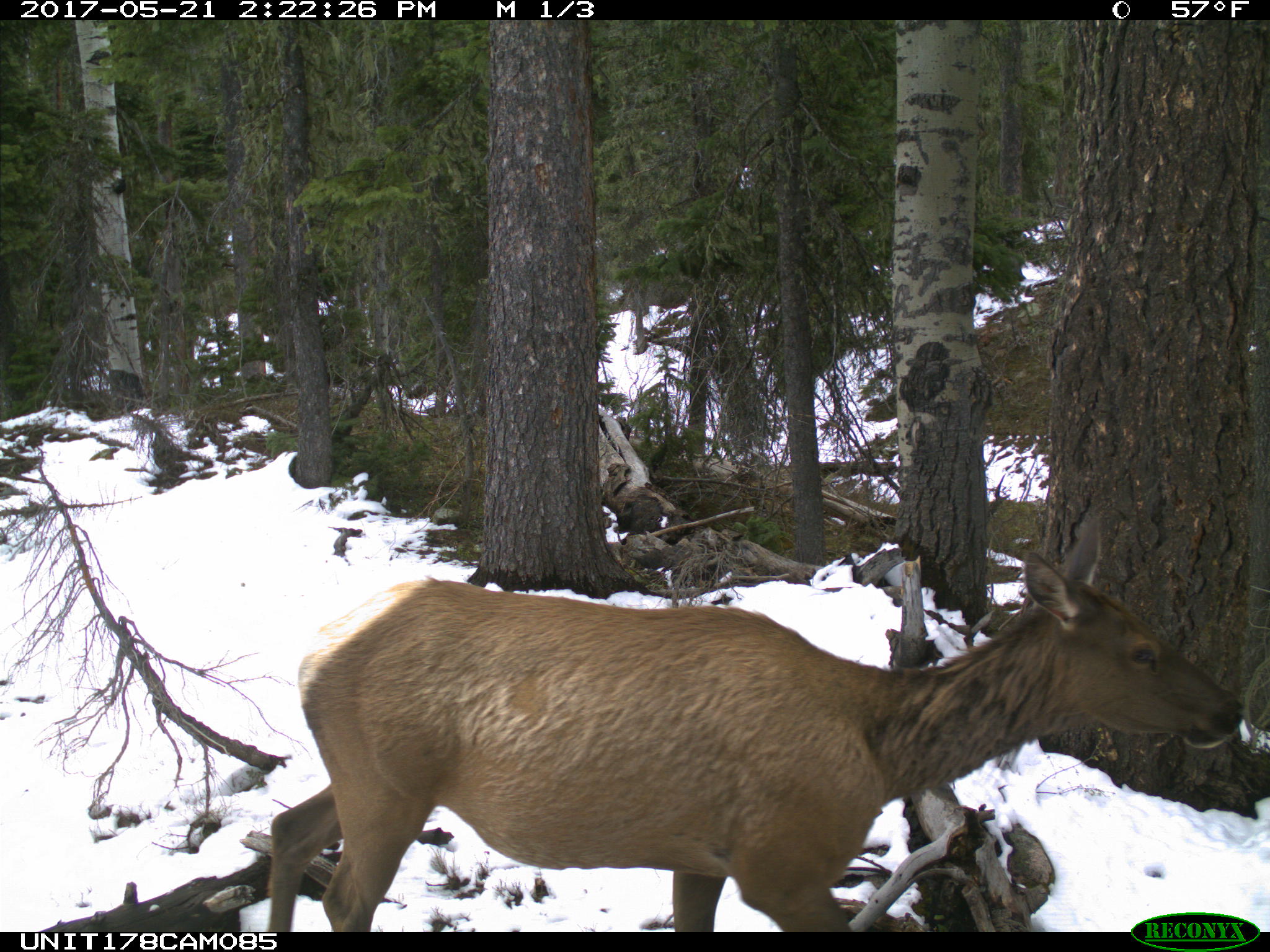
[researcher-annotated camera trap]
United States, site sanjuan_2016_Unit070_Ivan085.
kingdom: Animalia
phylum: Chordata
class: Mammalia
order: Artiodactyla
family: Cervidae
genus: Cervus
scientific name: Cervus elaphus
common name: red deer